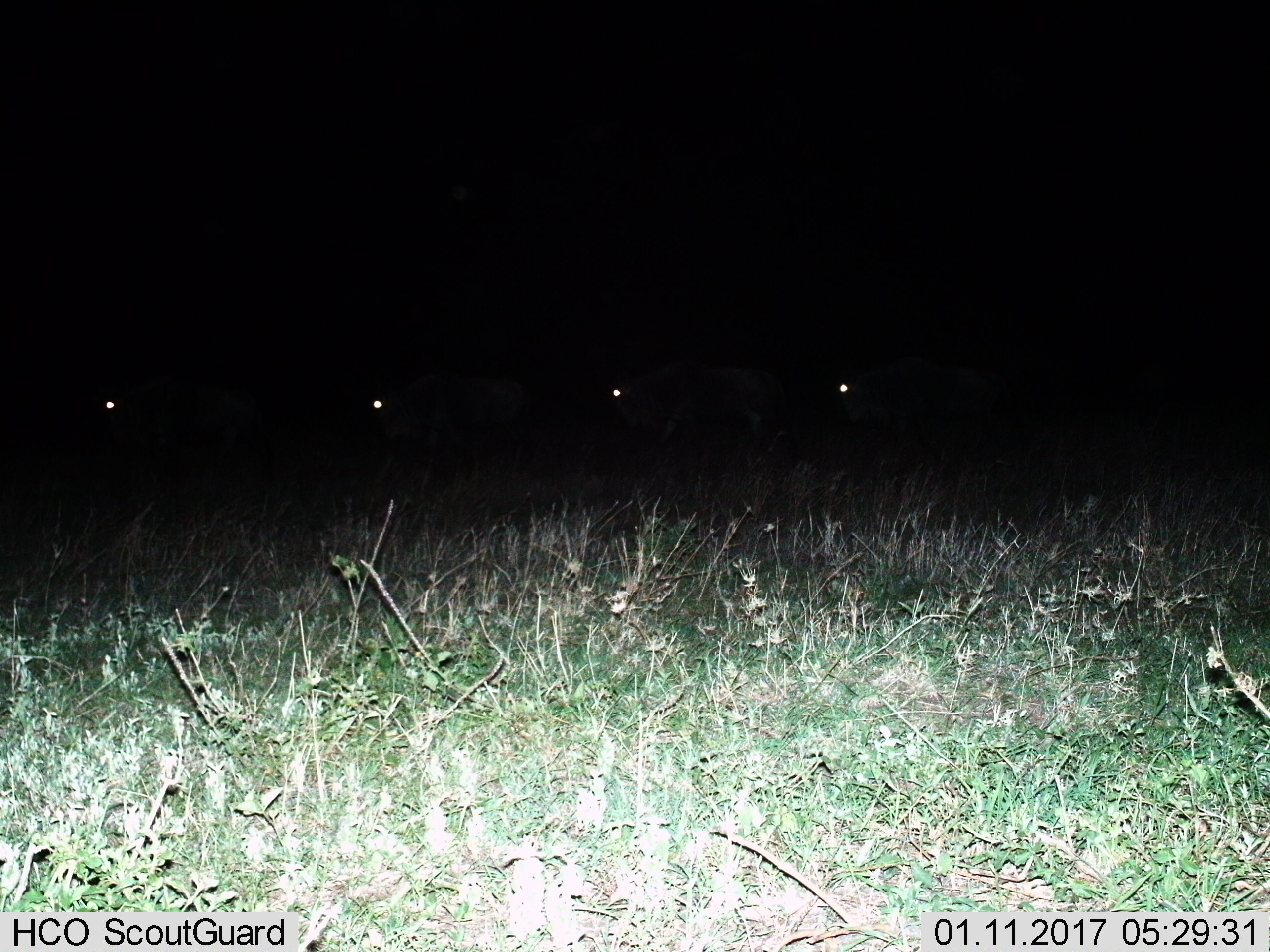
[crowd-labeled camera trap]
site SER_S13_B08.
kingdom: Animalia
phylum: Chordata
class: Mammalia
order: Artiodactyla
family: Bovidae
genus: Connochaetes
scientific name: Connochaetes taurinus taurinus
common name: blue wildebeest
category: wildebeestblue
Wildebeestblue (blue wildebeest) (Connochaetes taurinus taurinus), count 4. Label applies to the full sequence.